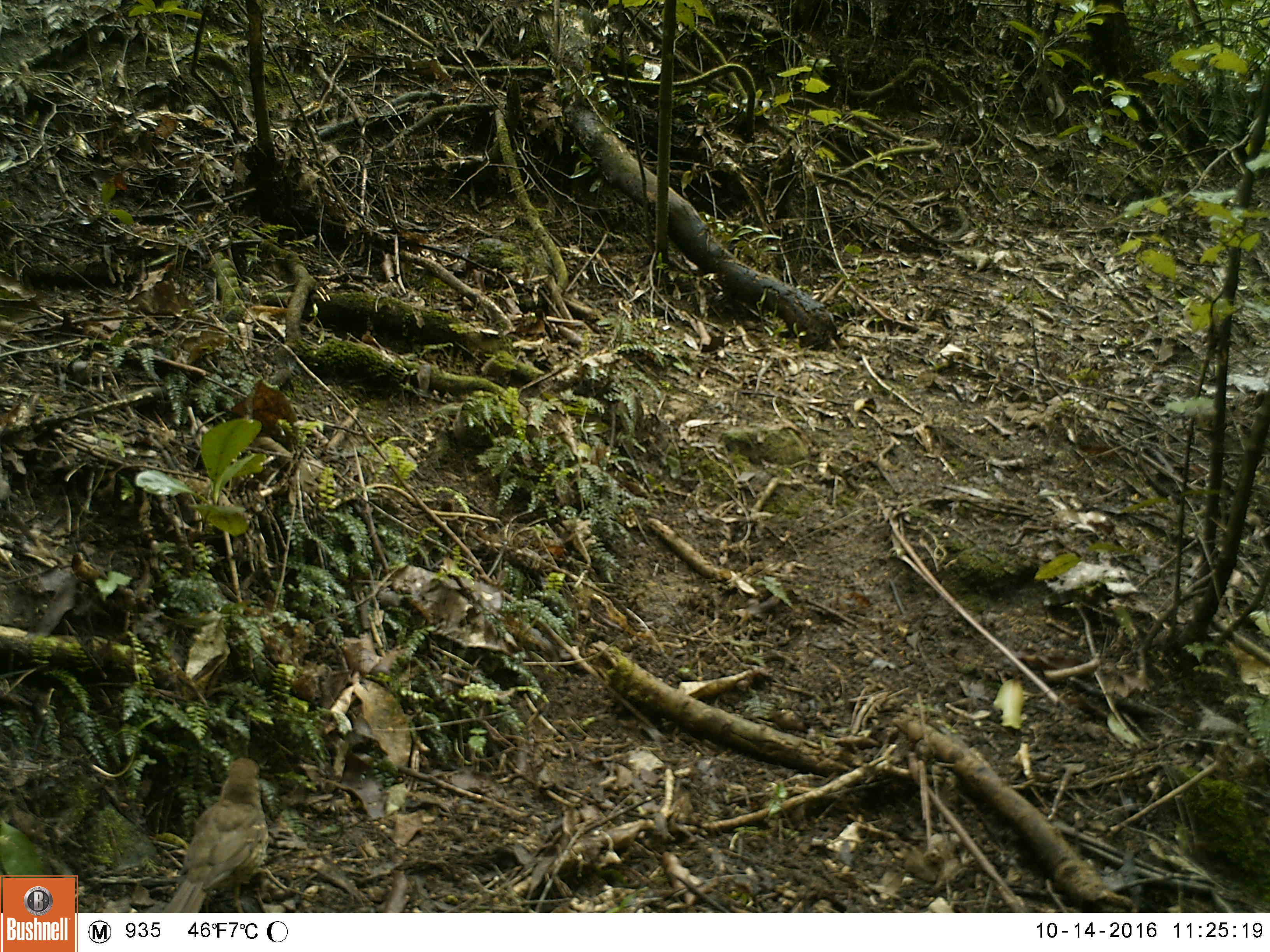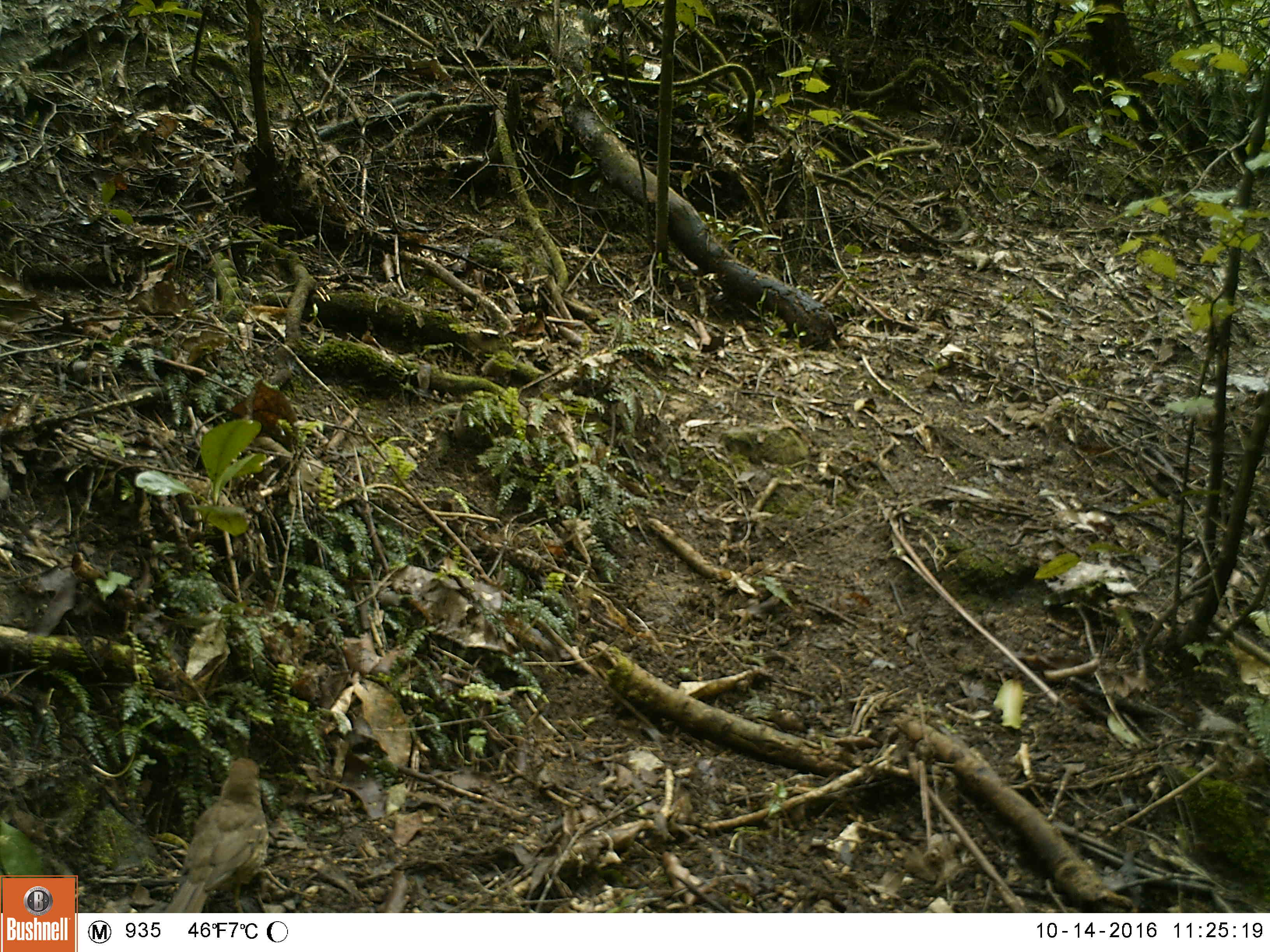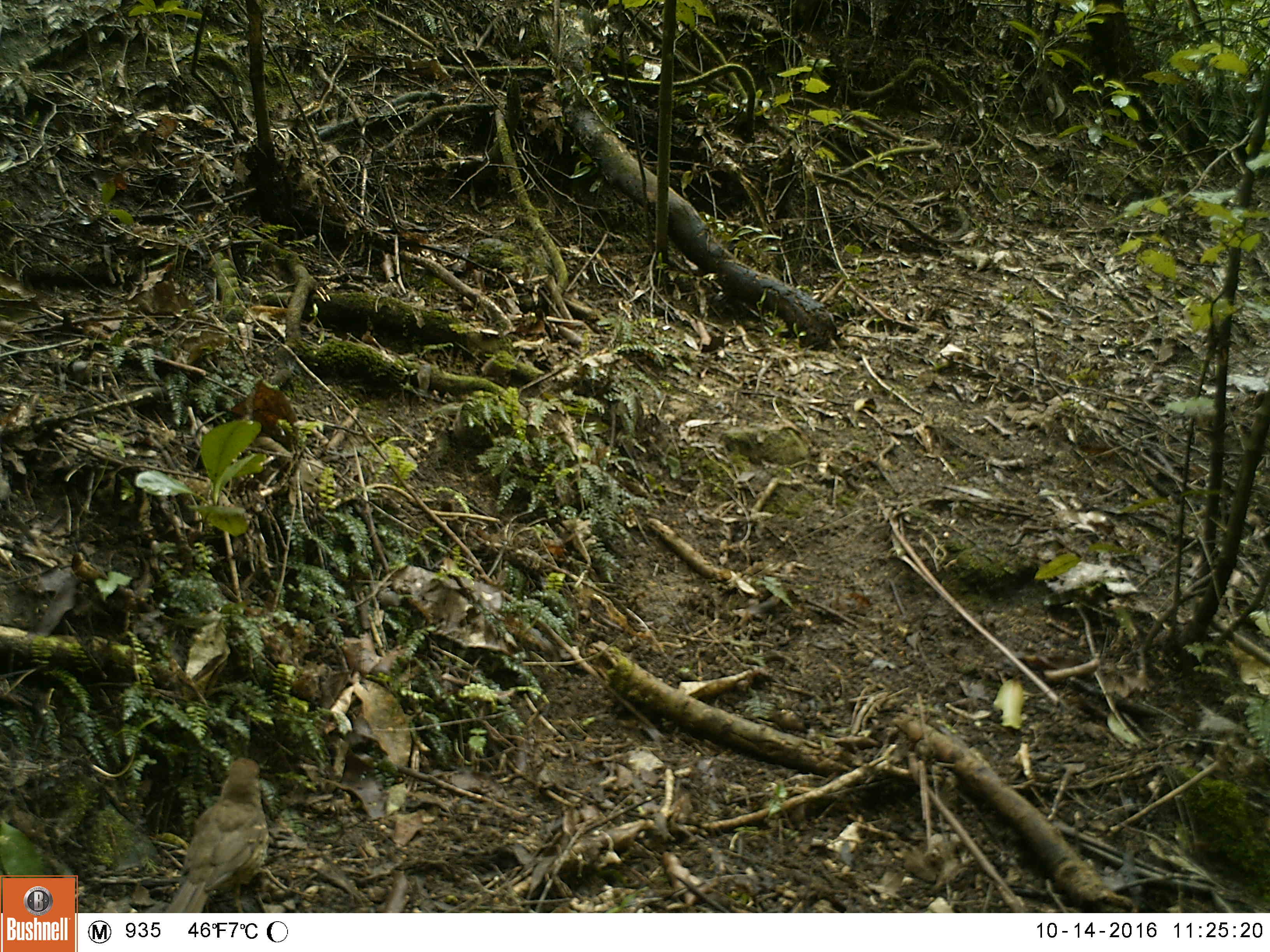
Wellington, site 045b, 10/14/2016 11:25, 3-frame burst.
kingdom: Animalia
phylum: Chordata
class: Aves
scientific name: Aves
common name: bird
Bird (Aves).